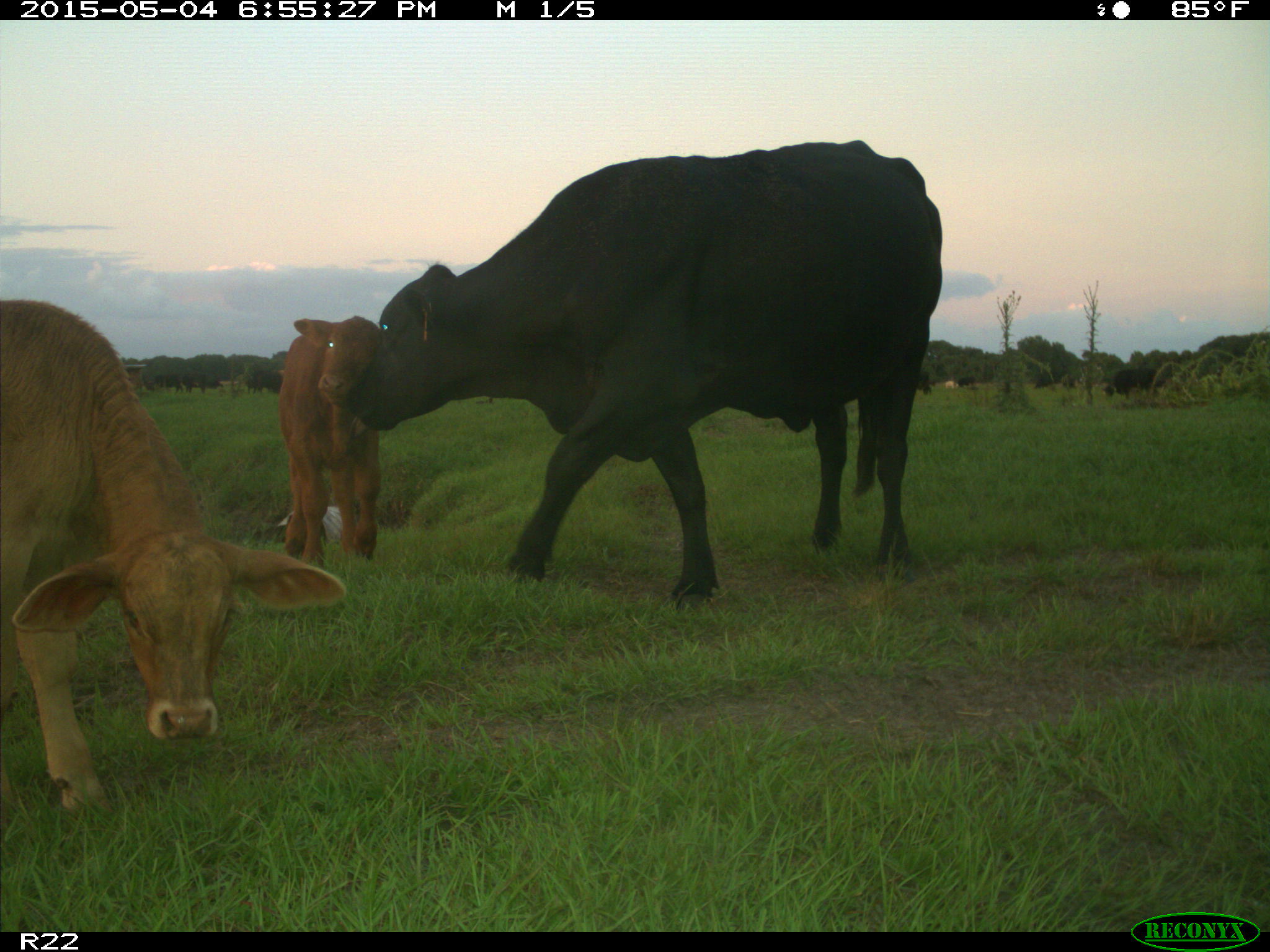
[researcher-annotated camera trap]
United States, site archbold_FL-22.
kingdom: Animalia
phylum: Chordata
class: Mammalia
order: Artiodactyla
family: Bovidae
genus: Bos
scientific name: Bos taurus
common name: domestic cow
Bos taurus (domestic cow).